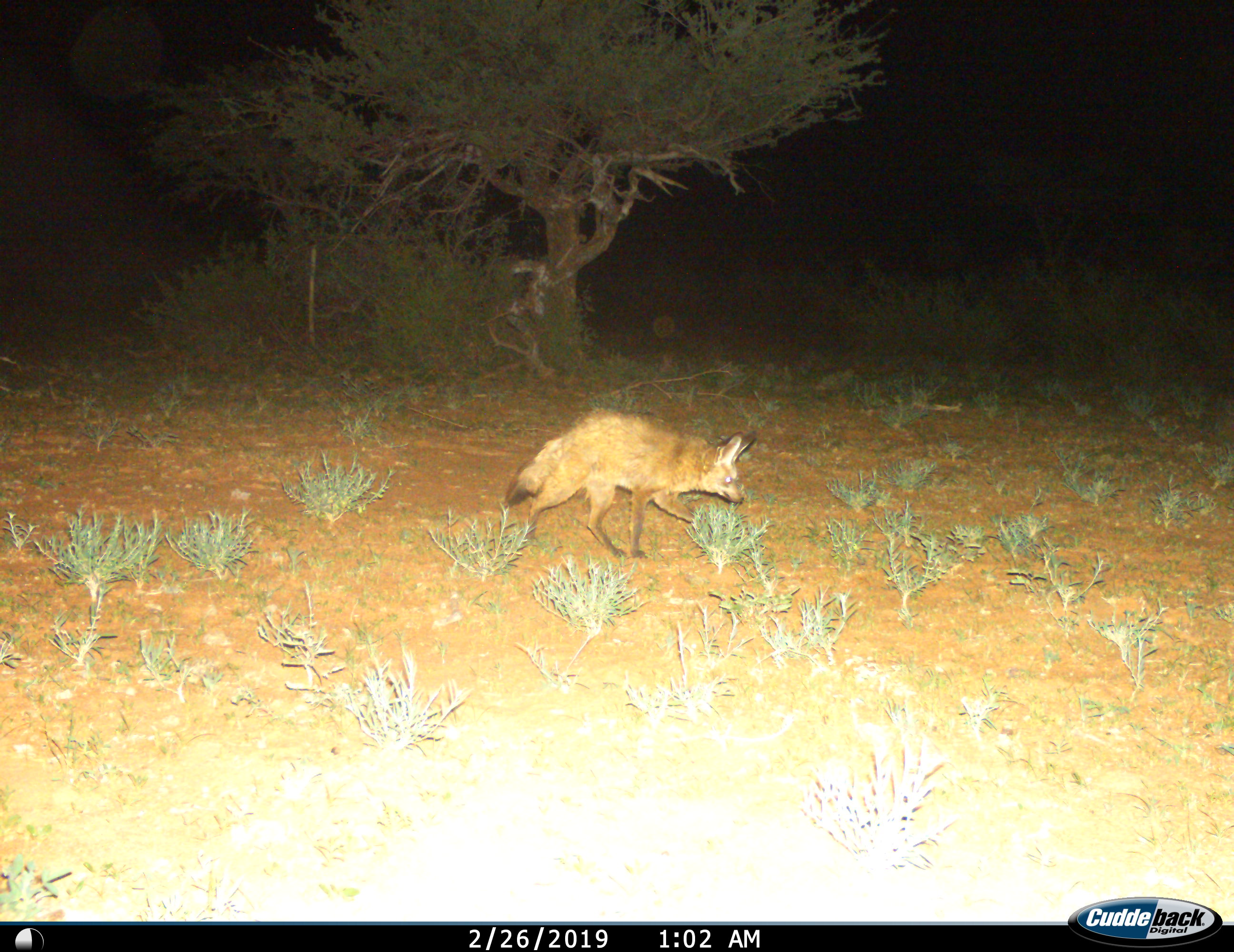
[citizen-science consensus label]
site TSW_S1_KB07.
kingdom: Animalia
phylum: Chordata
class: Mammalia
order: Carnivora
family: Canidae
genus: Otocyon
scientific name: Otocyon megalotis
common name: bat-eared fox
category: foxbateared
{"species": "foxbateared (bat-eared fox) (Otocyon megalotis)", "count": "1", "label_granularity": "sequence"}